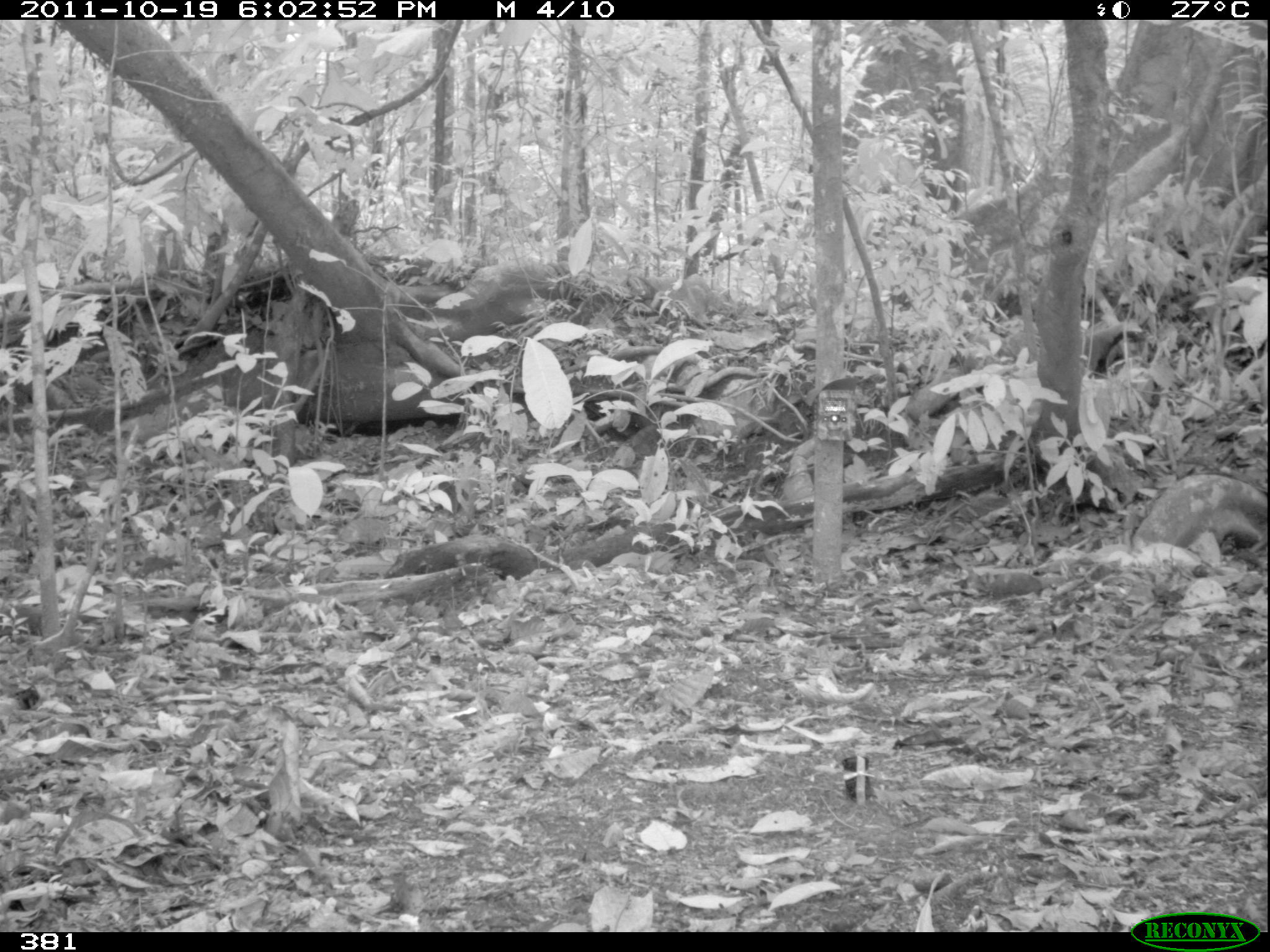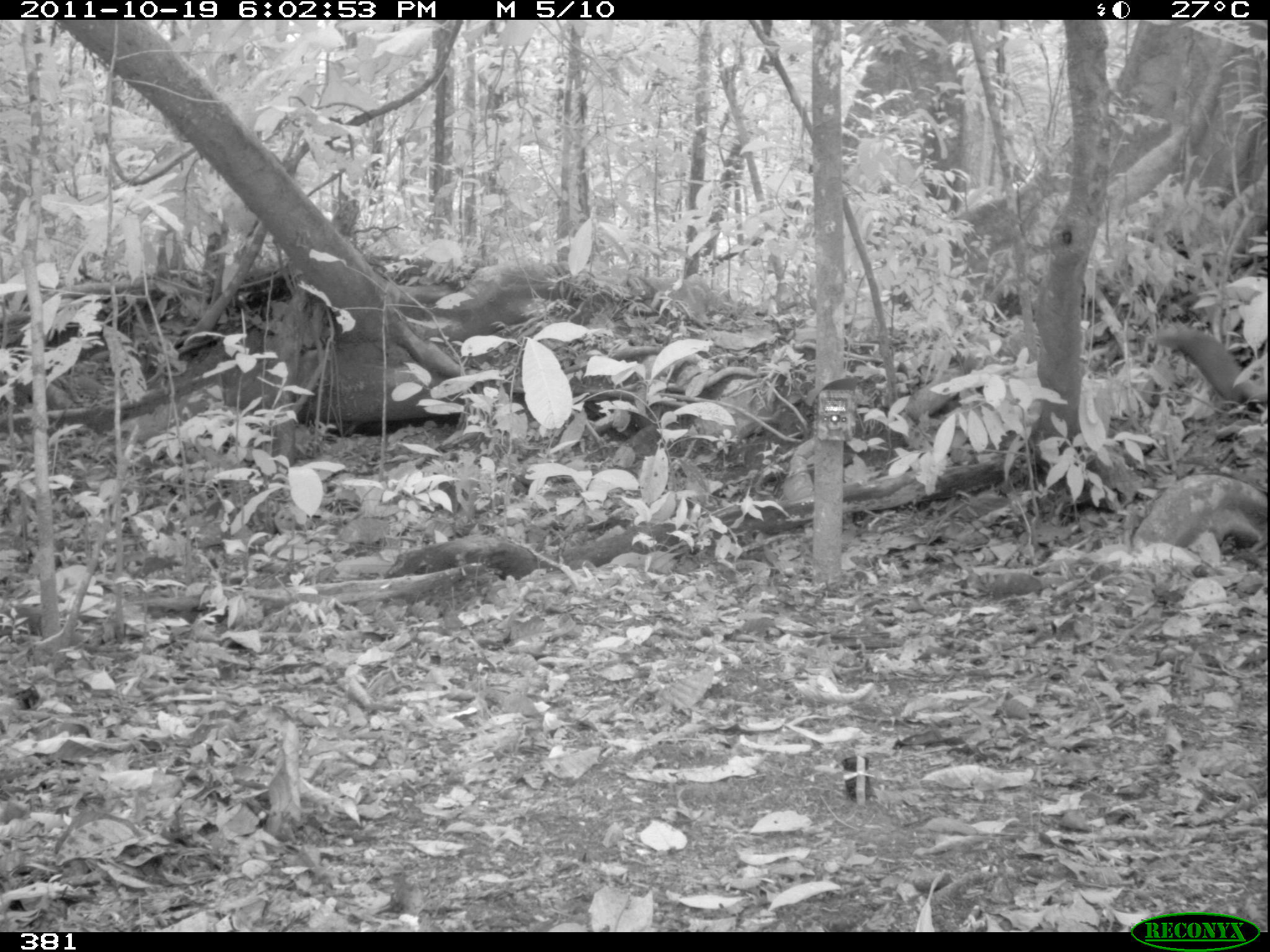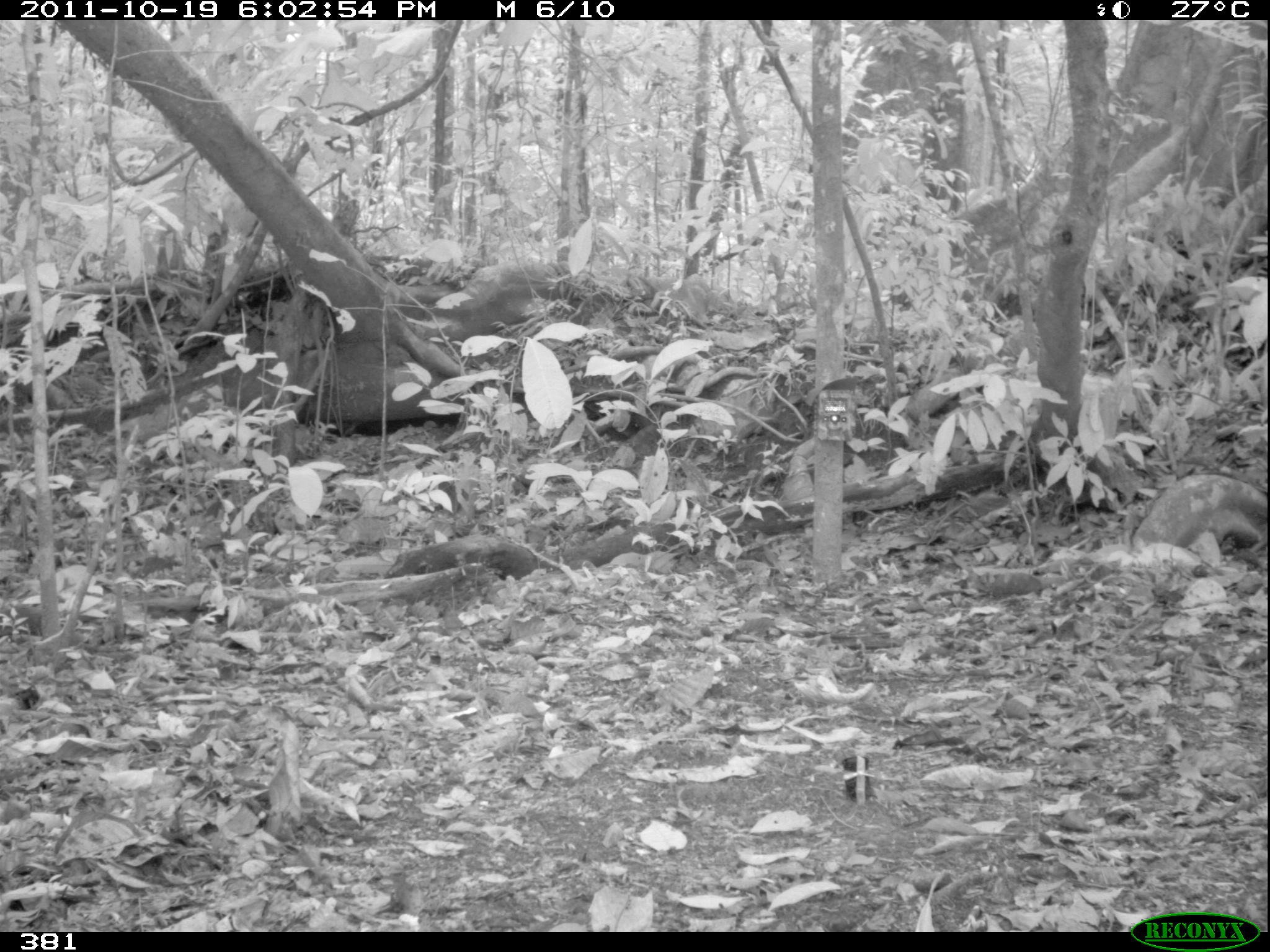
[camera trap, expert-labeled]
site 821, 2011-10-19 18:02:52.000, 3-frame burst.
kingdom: Animalia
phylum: Chordata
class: Mammalia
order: Carnivora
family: Mustelidae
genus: Galictis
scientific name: Galictis vittata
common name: greater grison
Galictis vittata (greater grison).